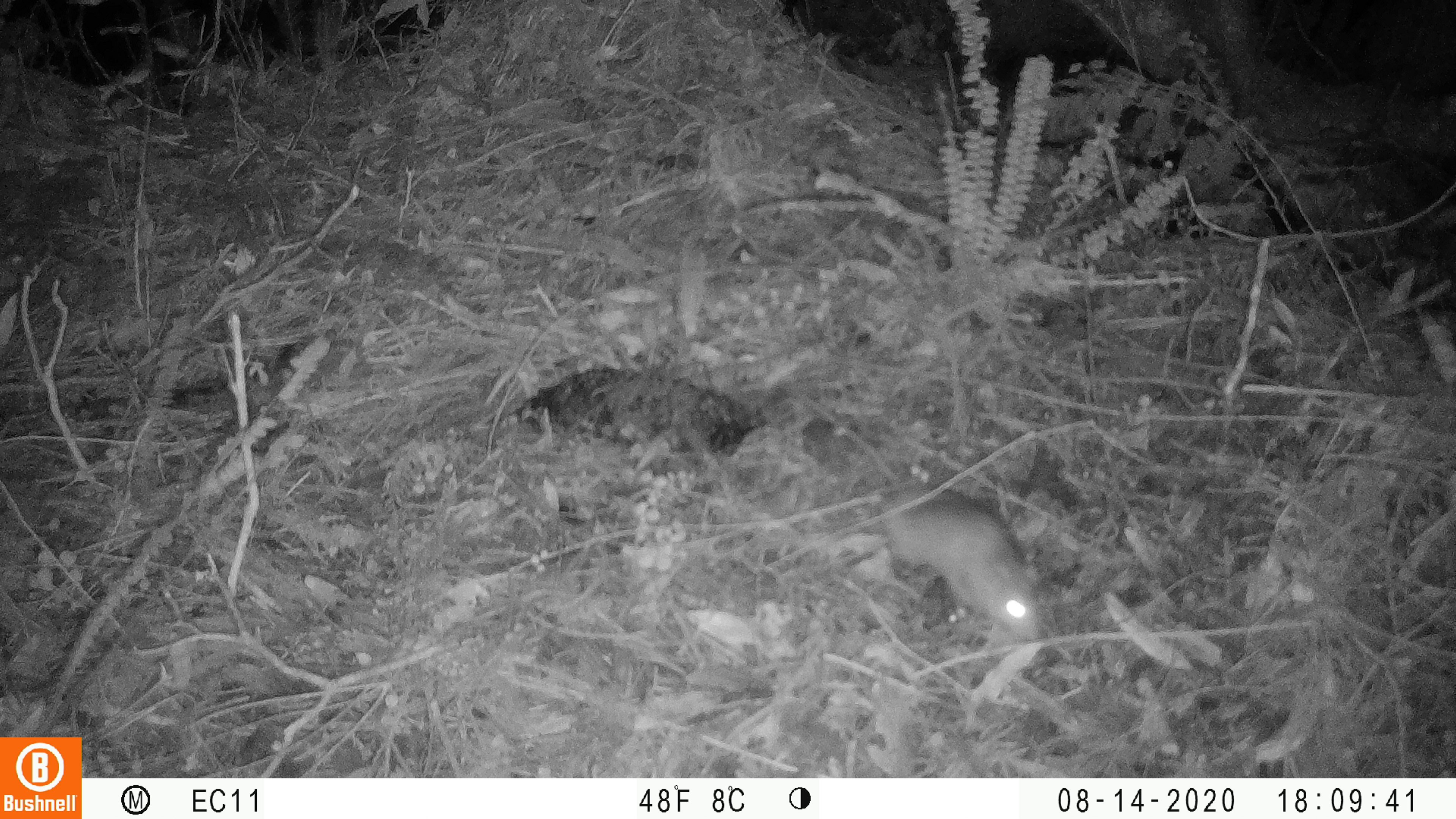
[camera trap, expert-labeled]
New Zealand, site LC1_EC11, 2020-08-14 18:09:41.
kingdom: Animalia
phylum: Chordata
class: Mammalia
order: Rodentia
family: Muridae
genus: Rattus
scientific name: Rattus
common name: rat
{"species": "rat (Rattus)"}